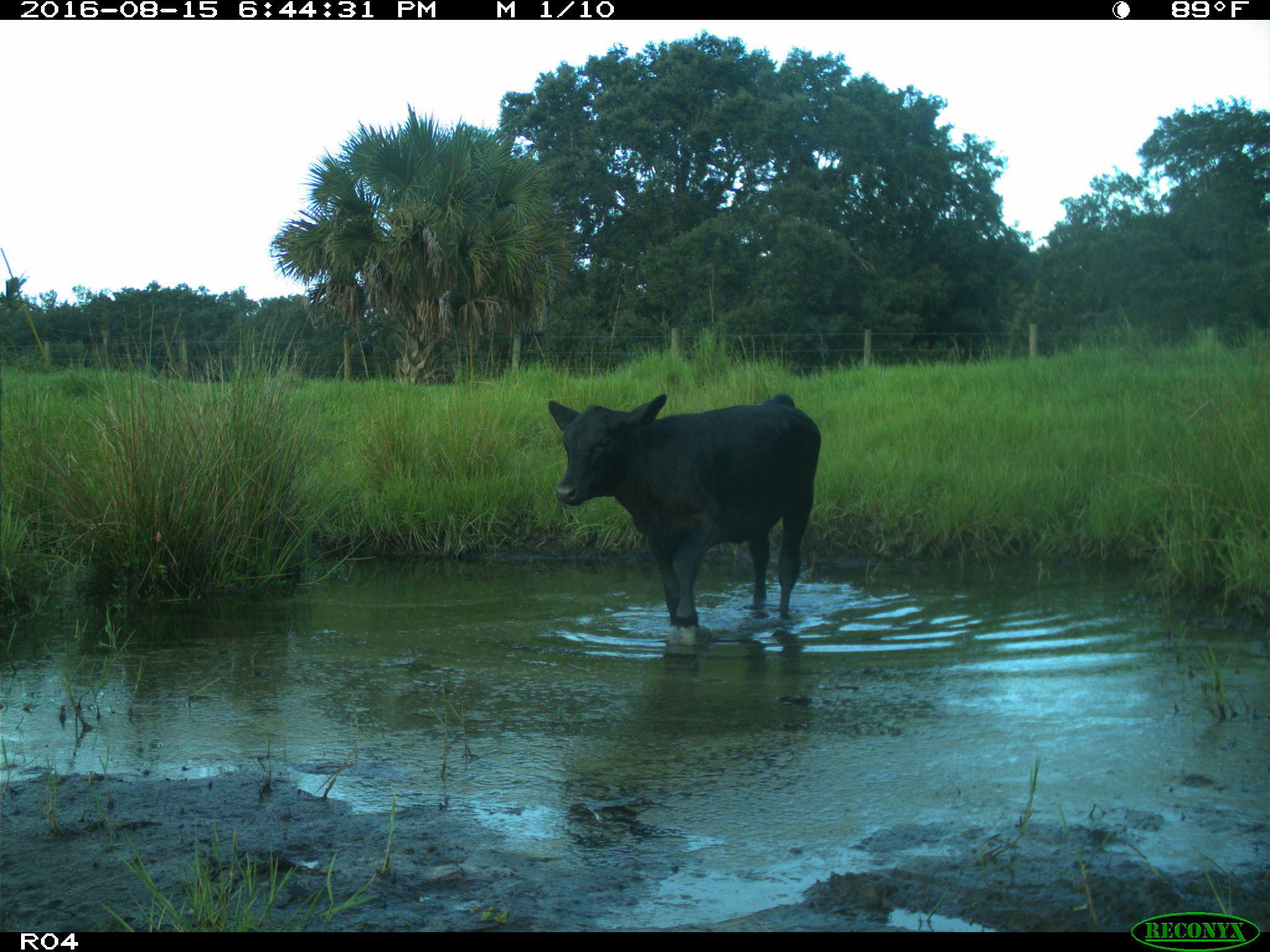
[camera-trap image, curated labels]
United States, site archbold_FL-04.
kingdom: Animalia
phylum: Chordata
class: Mammalia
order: Artiodactyla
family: Bovidae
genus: Bos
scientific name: Bos taurus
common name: domestic cow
Bos taurus (domestic cow).